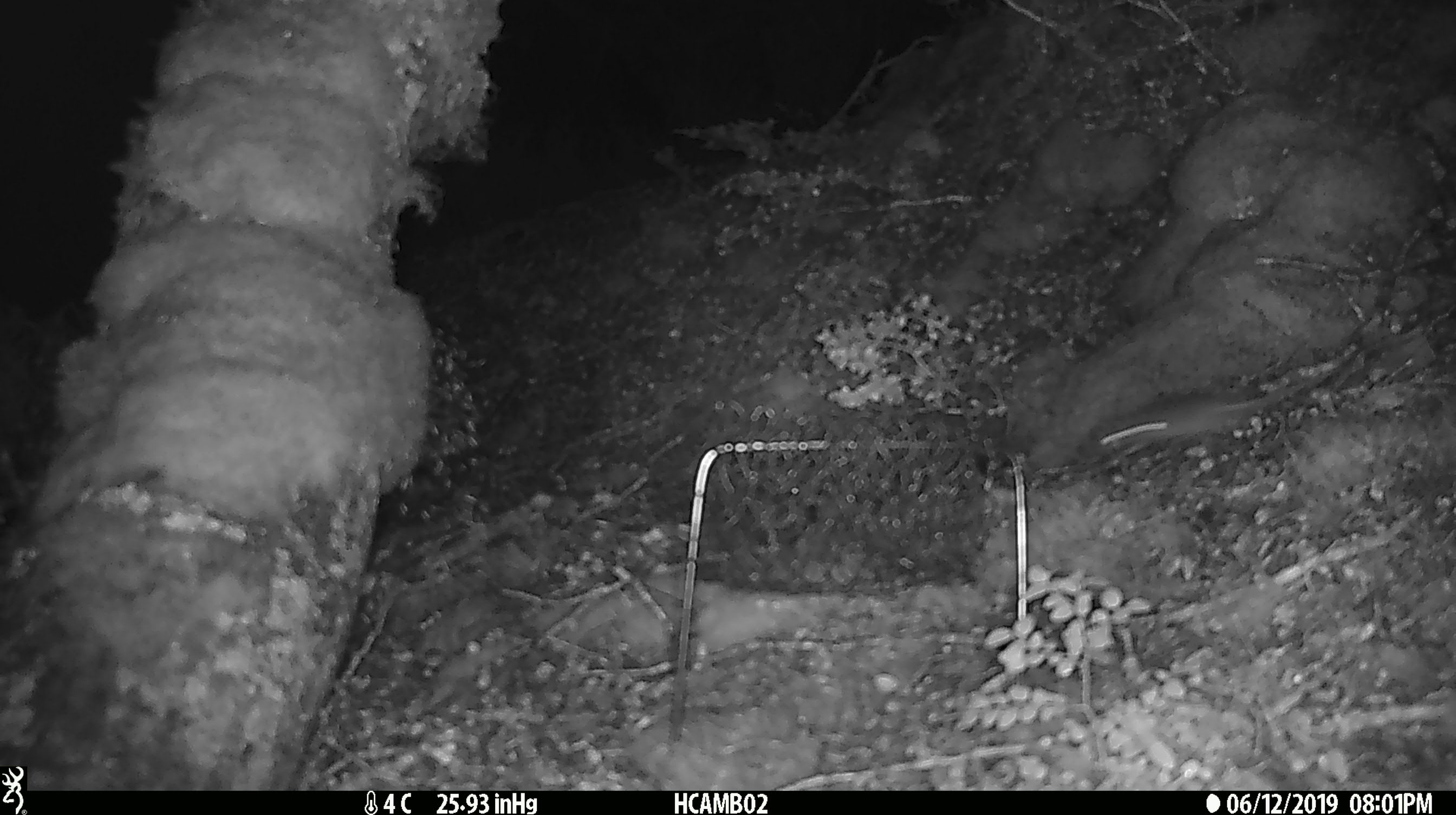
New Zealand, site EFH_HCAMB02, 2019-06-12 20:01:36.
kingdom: Animalia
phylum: Chordata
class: Mammalia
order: Rodentia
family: Muridae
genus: Mus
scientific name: Mus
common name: mouse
Mouse (Mus).